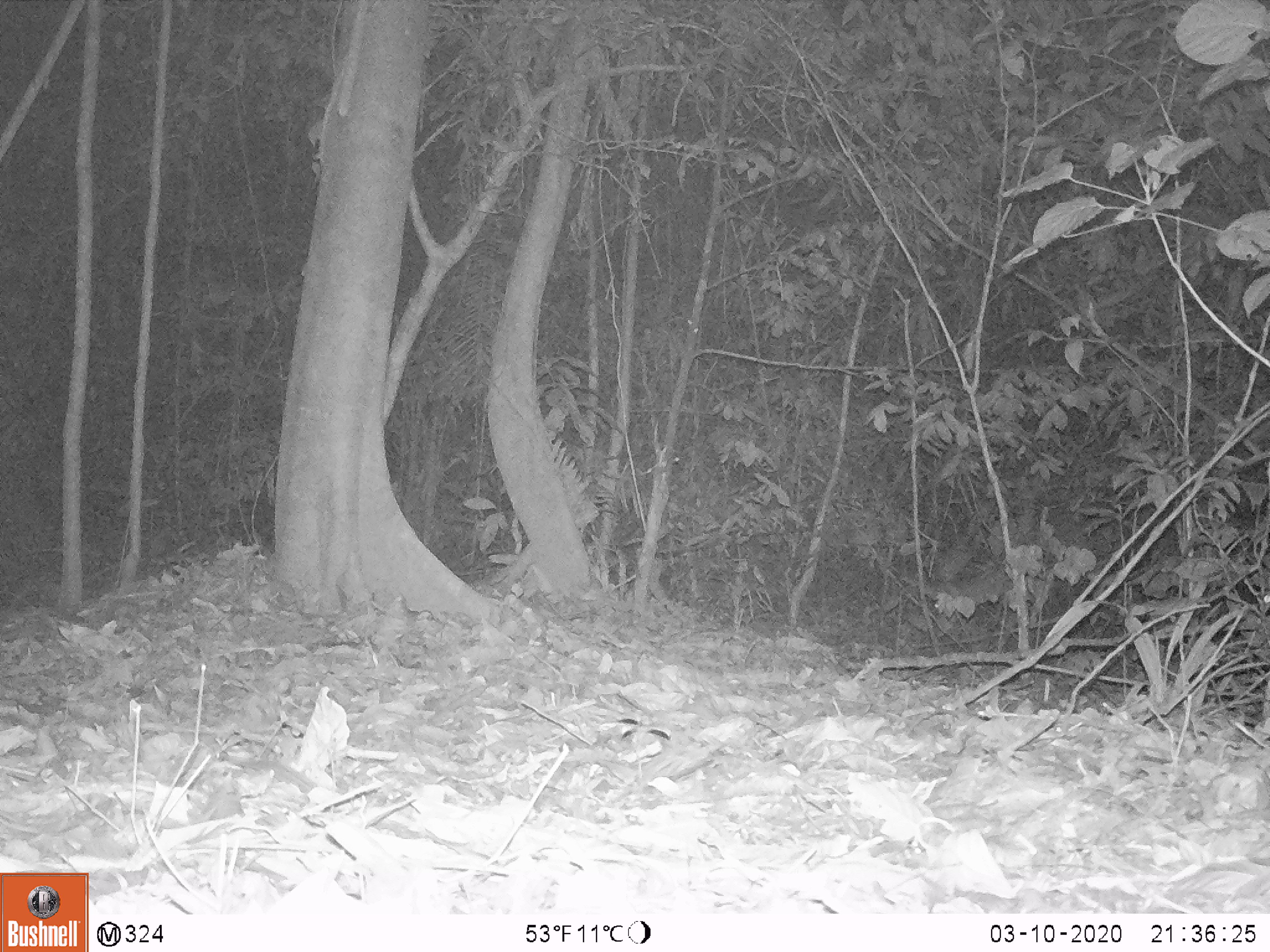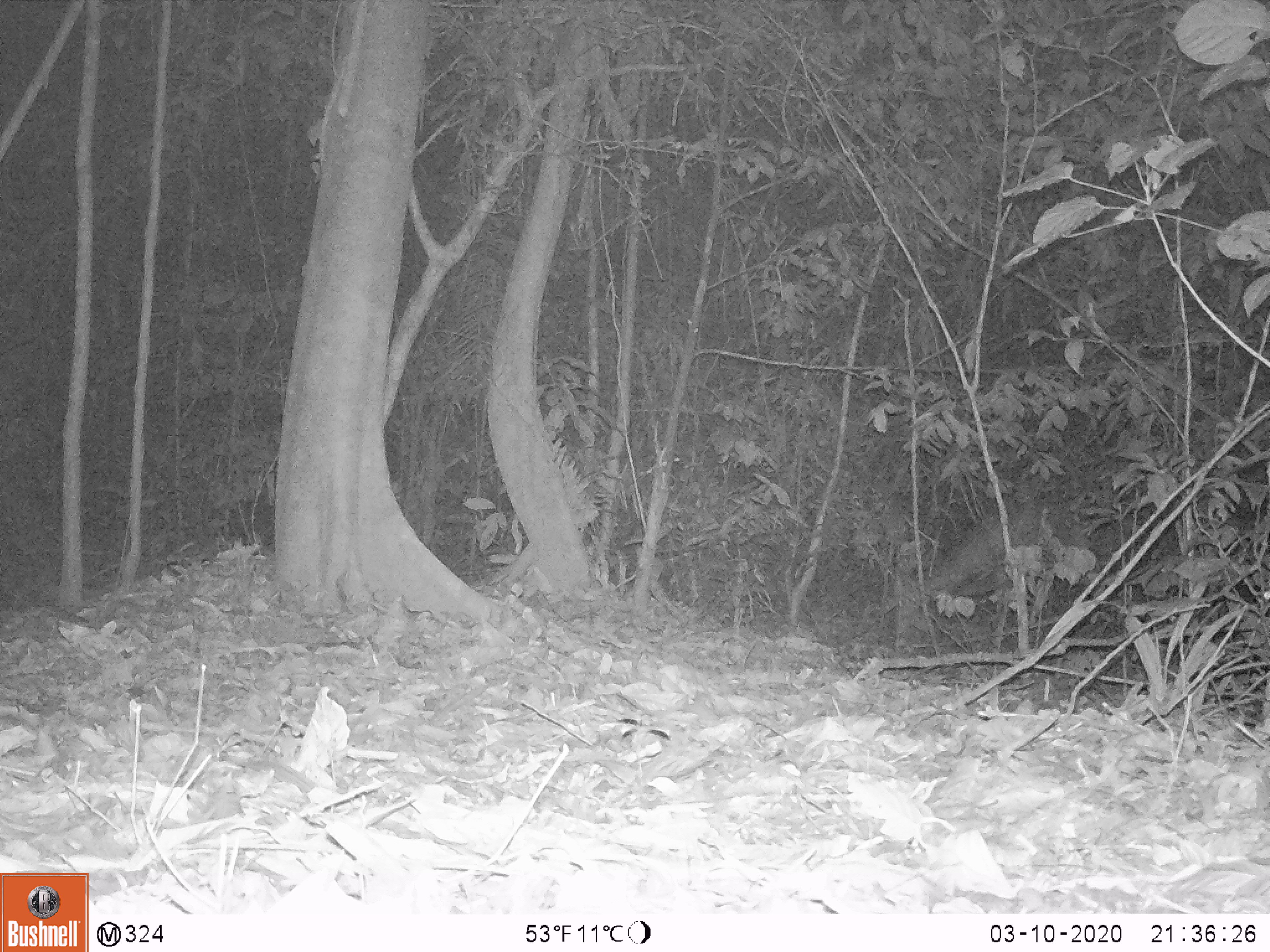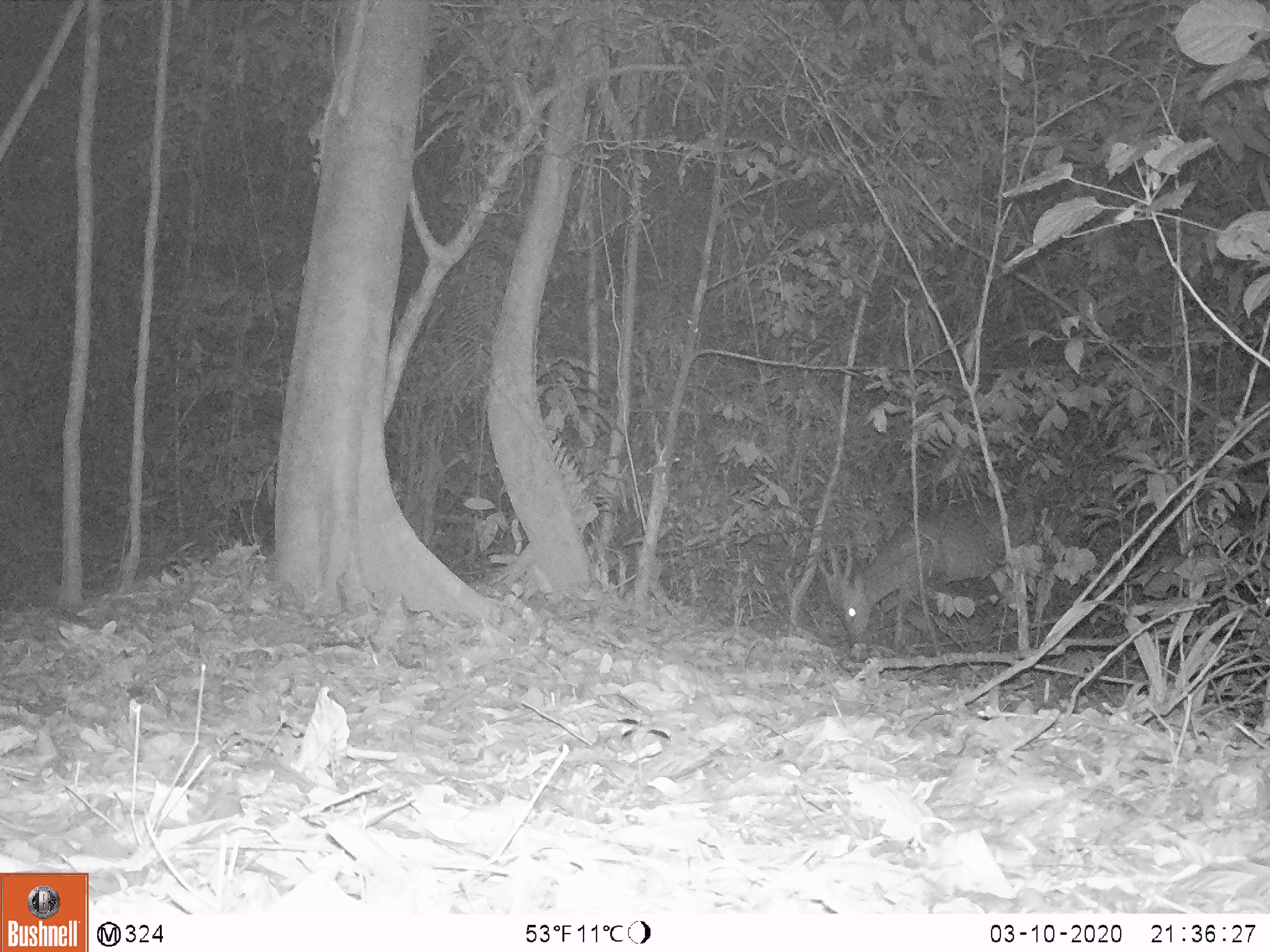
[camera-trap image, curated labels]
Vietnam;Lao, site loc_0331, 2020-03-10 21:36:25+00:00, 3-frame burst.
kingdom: Animalia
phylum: Chordata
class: Mammalia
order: Artiodactyla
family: Cervidae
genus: Muntiacus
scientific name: Muntiacus vuquangensis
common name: large-antlered muntjac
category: large antlered muntjac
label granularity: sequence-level